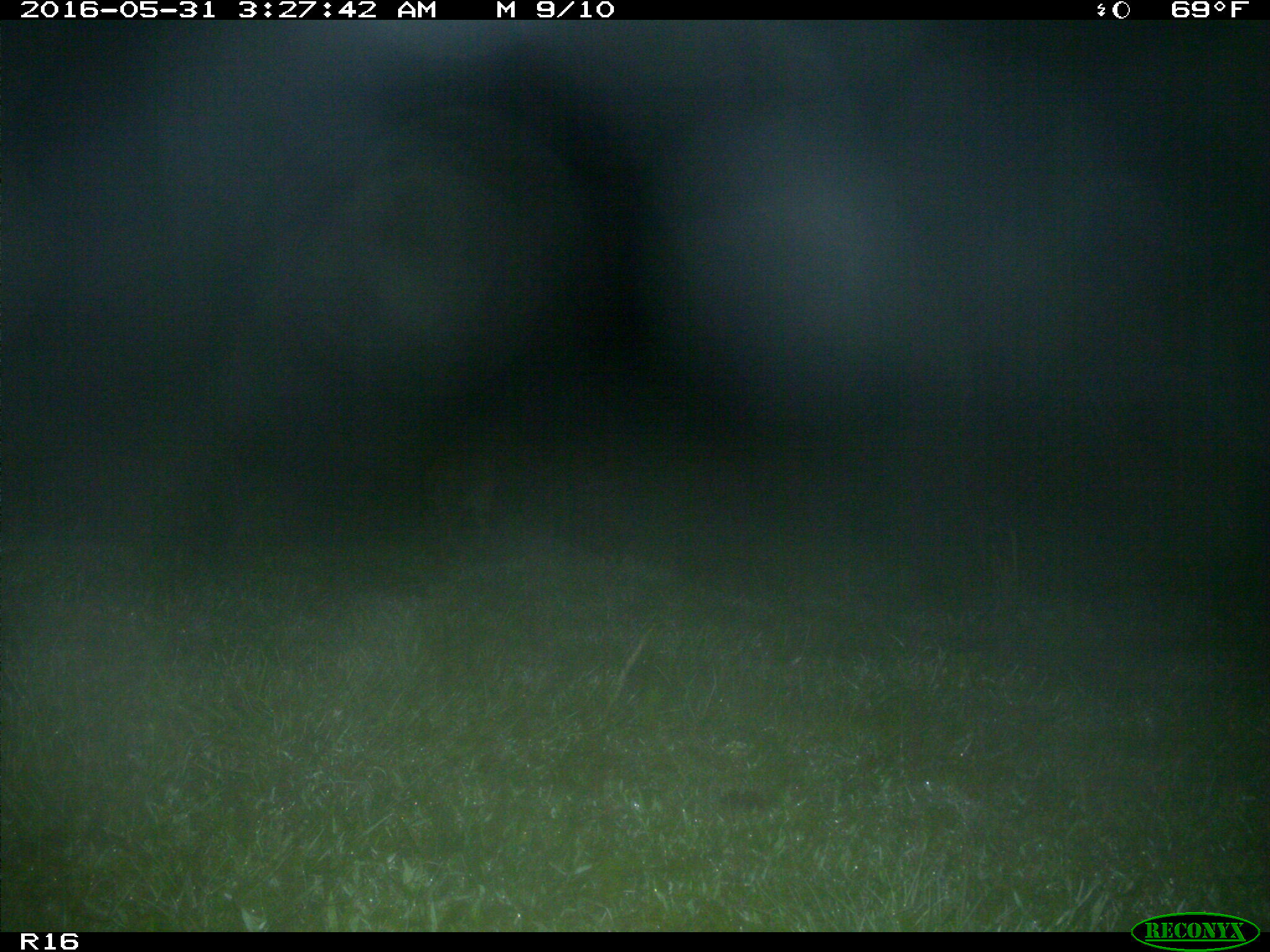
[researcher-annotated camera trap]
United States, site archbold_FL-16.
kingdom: Animalia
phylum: Chordata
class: Mammalia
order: Carnivora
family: Felidae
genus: Lynx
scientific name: Lynx rufus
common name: bobcat